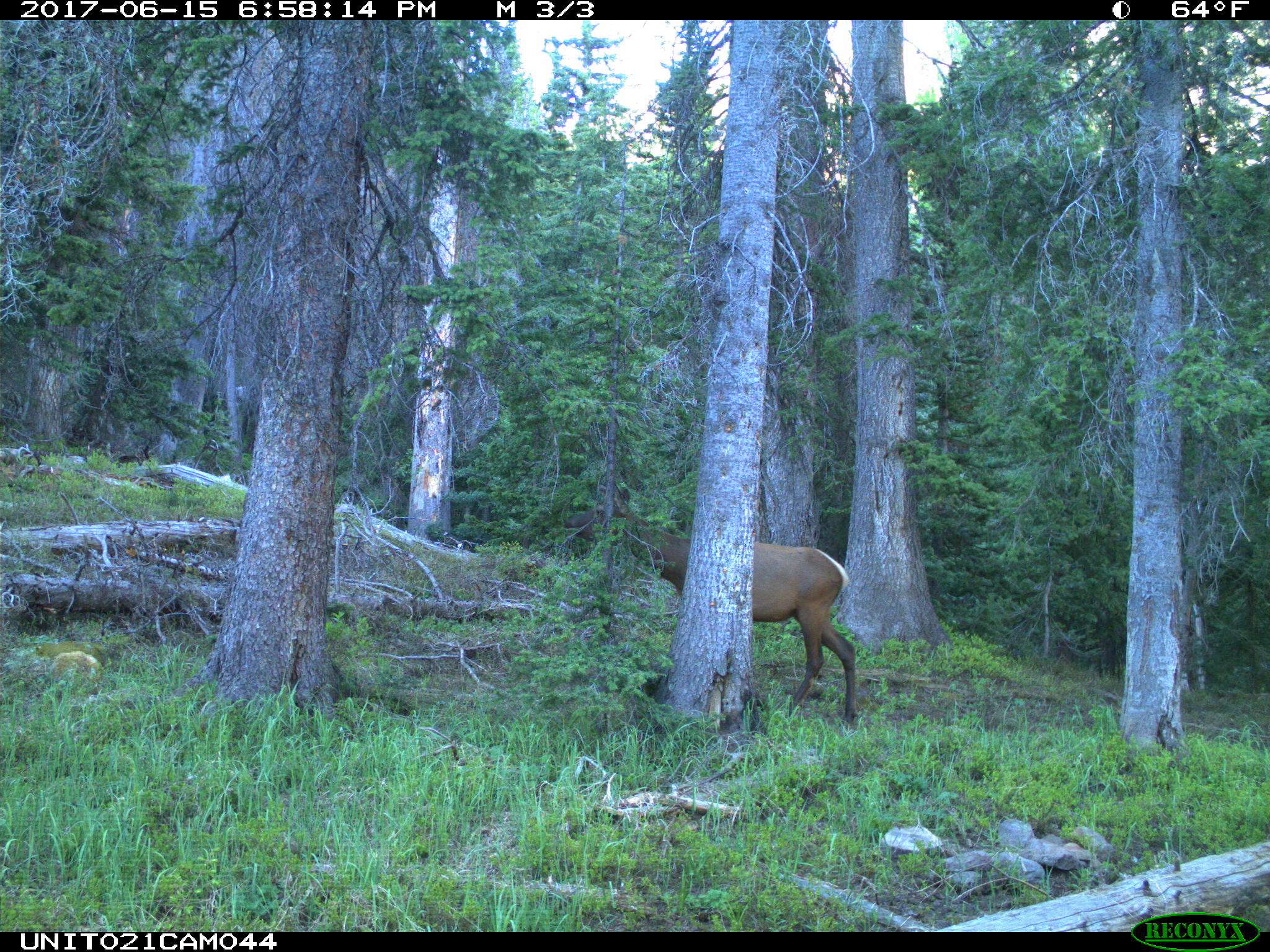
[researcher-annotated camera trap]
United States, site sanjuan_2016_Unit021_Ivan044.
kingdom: Animalia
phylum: Chordata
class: Mammalia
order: Artiodactyla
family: Cervidae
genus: Cervus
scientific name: Cervus elaphus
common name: red deer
Cervus elaphus (red deer).